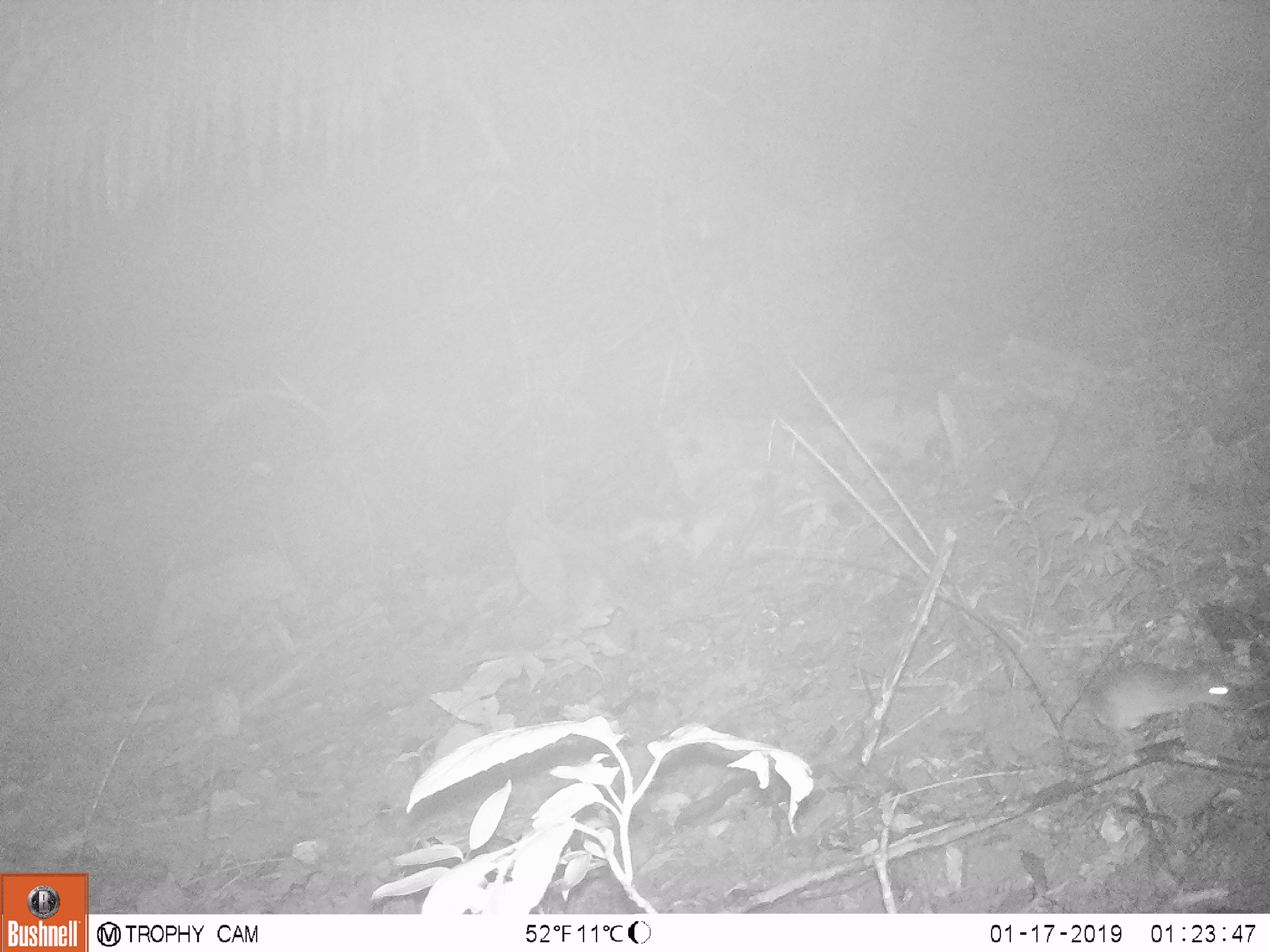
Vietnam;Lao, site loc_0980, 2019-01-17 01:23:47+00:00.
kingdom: Animalia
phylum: Chordata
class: Mammalia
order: Rodentia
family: Muridae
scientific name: Muridae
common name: old-world mice and rats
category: unidentified murid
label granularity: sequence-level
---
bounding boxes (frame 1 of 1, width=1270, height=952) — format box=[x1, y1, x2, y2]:
unidentified murid: box=[1081, 661, 1242, 743]